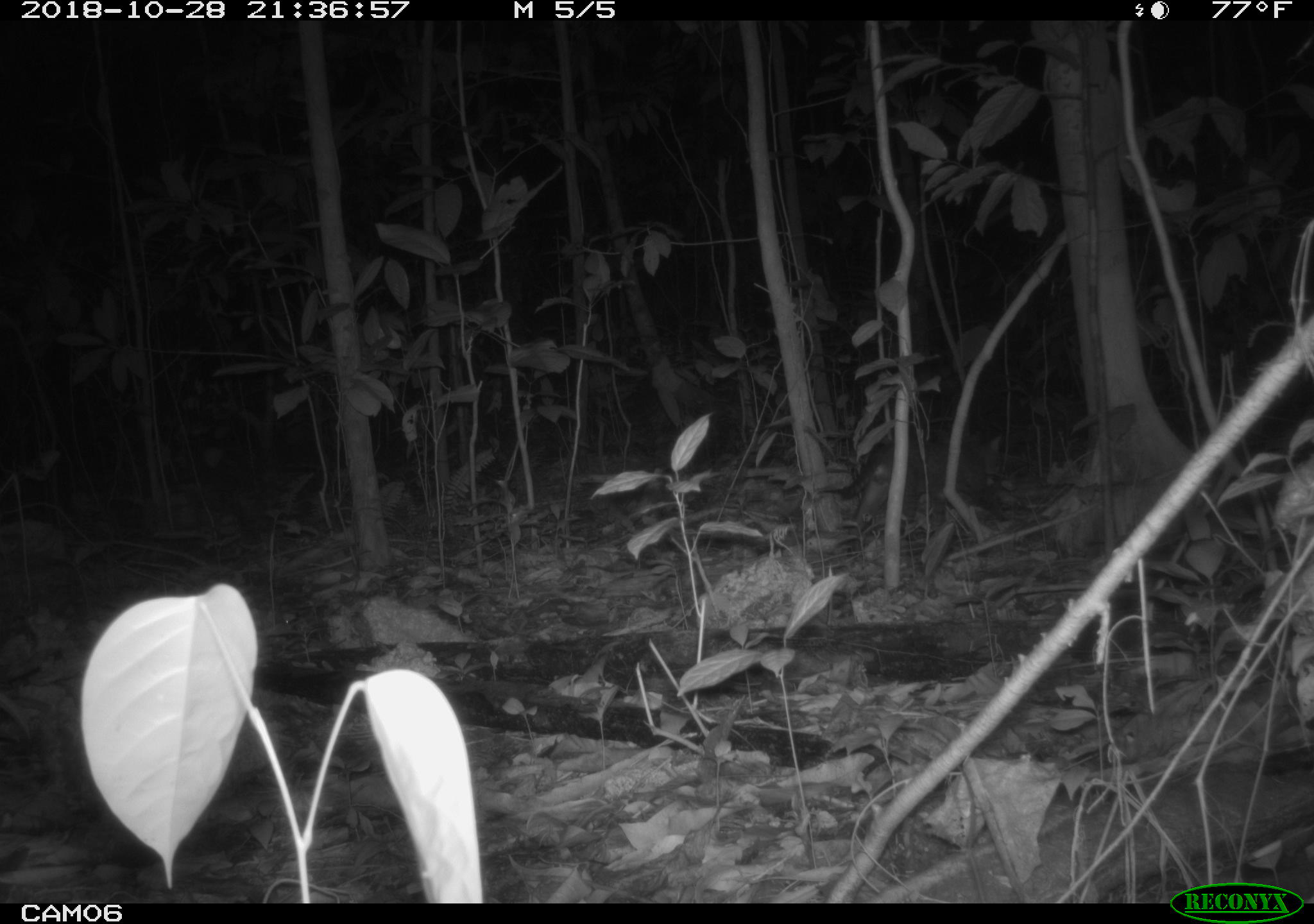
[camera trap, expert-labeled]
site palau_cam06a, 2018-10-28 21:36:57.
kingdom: Animalia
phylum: Chordata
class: Mammalia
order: Carnivora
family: Felidae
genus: Felis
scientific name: Felis catus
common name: cat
Cat (Felis catus).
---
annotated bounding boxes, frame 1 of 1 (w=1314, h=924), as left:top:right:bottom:
cat: 844:433:1004:534